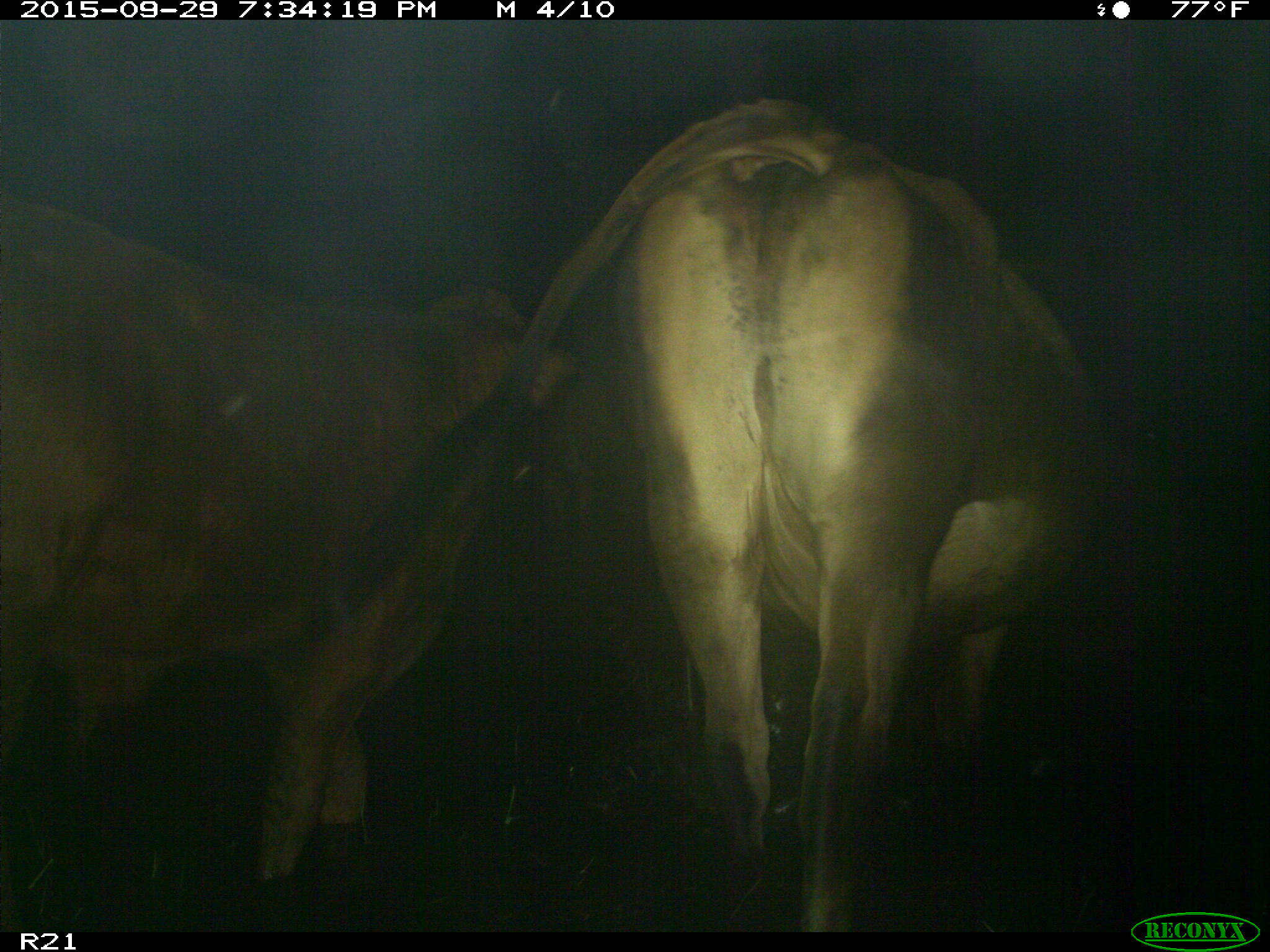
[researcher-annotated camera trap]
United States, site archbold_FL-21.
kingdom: Animalia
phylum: Chordata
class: Mammalia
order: Artiodactyla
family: Bovidae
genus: Bos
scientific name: Bos taurus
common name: domestic cow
Bos taurus (domestic cow).